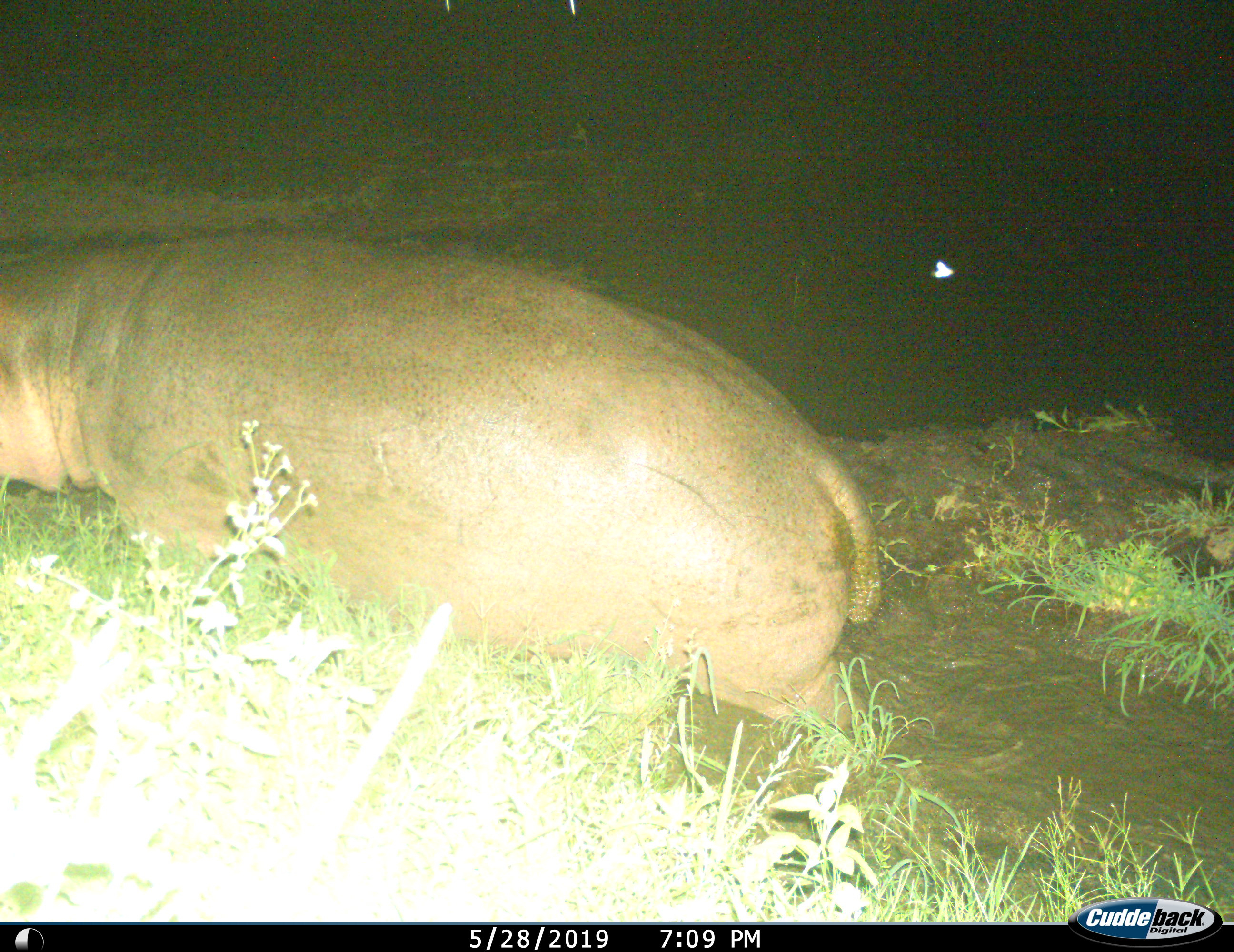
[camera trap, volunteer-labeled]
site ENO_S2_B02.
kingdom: Animalia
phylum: Chordata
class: Mammalia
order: Artiodactyla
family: Hippopotamidae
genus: Hippopotamus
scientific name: Hippopotamus amphibius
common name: hippopotamus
Hippopotamus (Hippopotamus amphibius), count 1. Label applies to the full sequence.